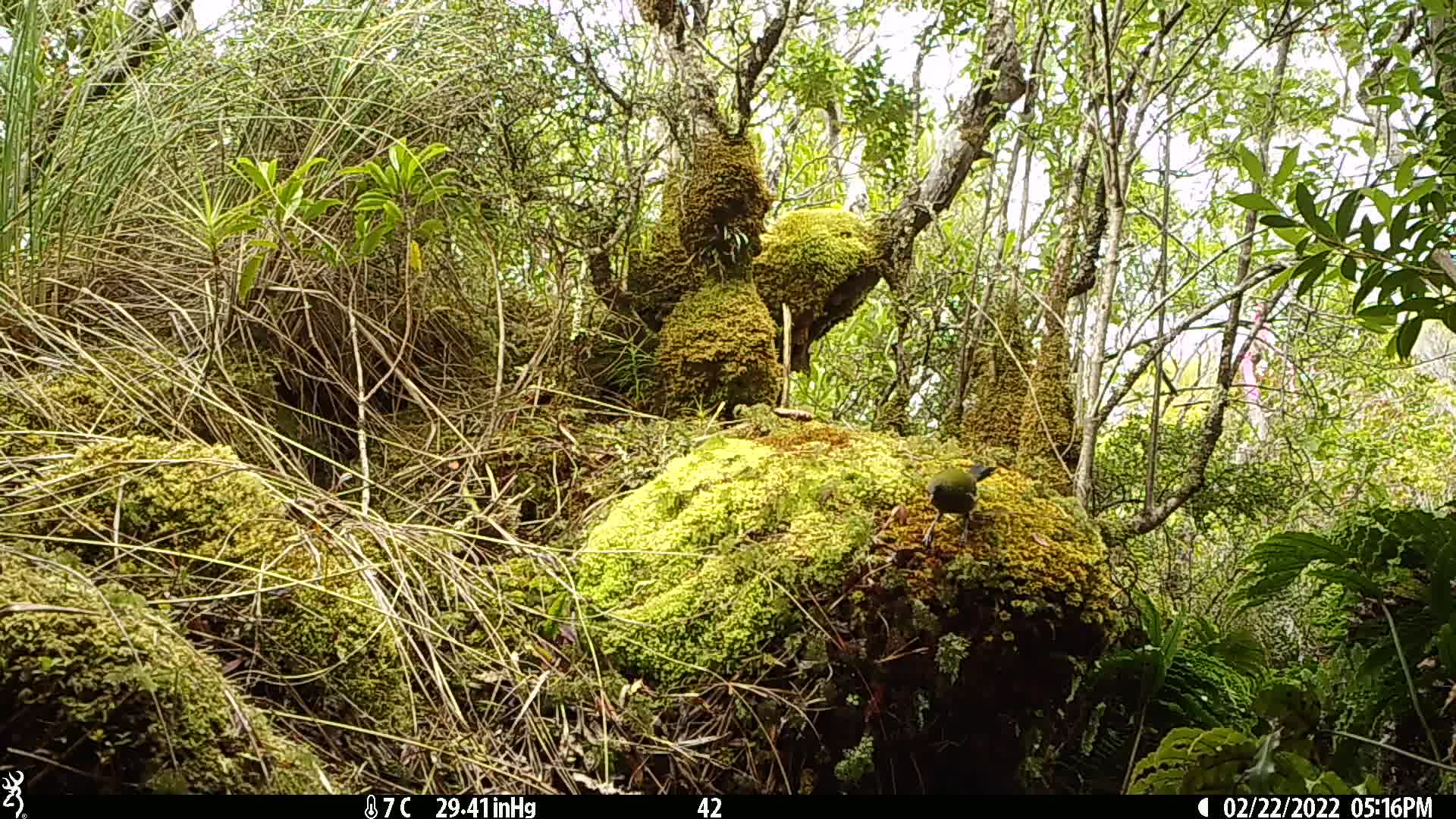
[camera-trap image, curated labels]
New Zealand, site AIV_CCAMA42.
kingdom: Animalia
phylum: Chordata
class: Aves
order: Passeriformes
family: Meliphagidae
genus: Anthornis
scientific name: Anthornis melanura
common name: new zealand bellbird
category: bellbird